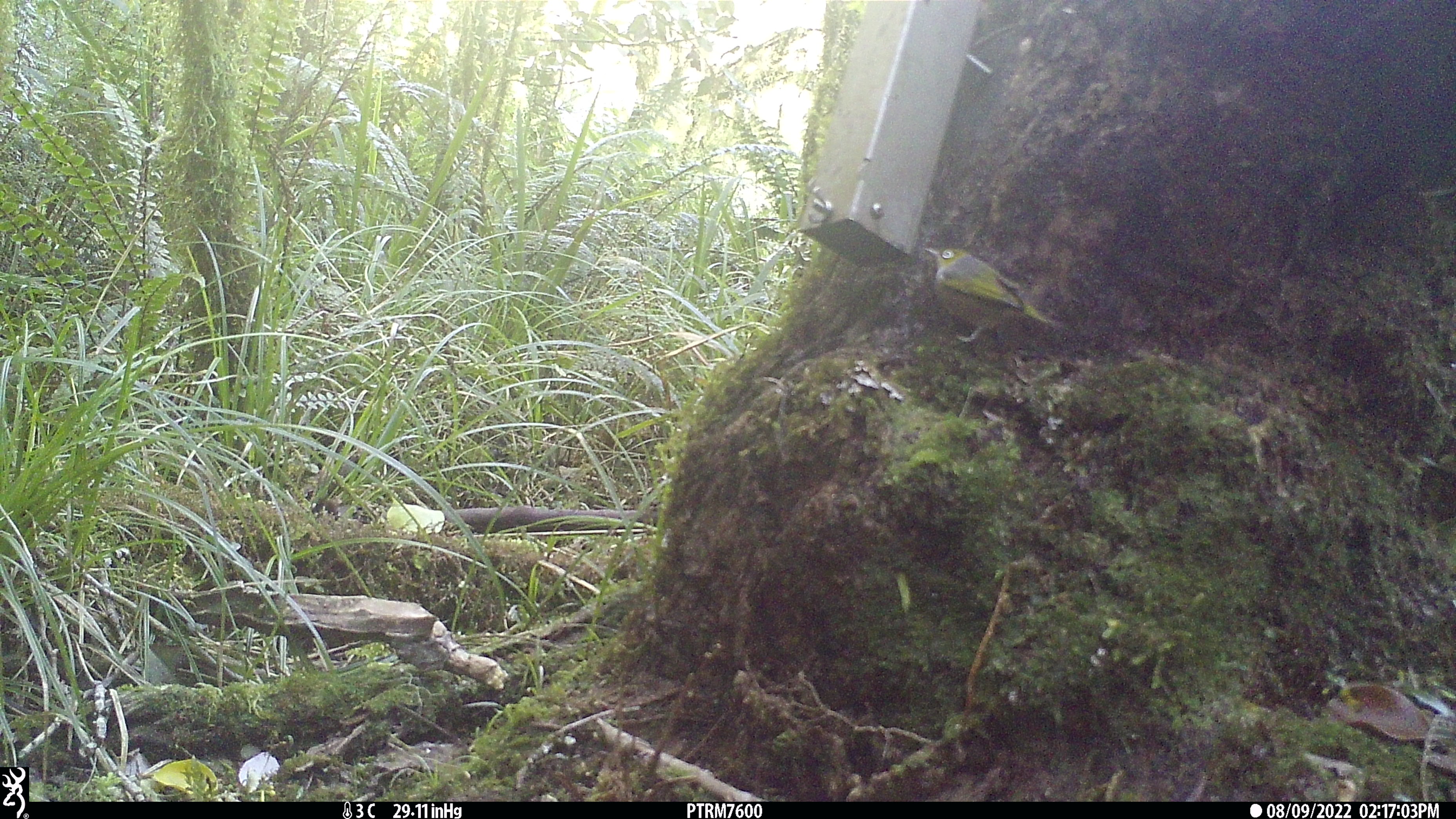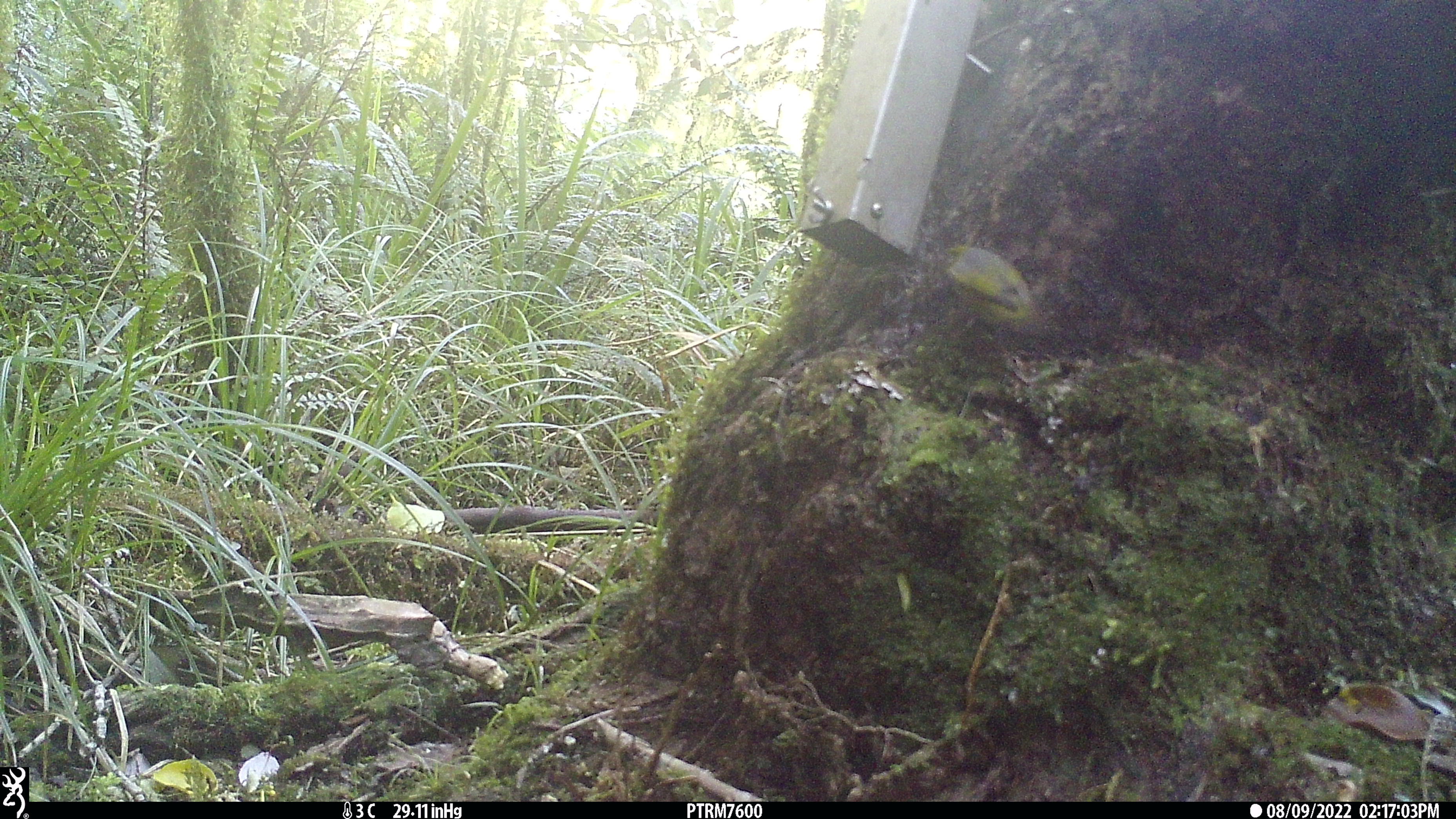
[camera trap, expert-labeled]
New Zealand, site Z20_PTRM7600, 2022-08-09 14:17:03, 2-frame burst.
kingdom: Animalia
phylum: Chordata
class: Aves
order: Passeriformes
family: Zosteropidae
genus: Zosterops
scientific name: Zosterops lateralis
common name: silvereye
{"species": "silvereye (Zosterops lateralis)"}